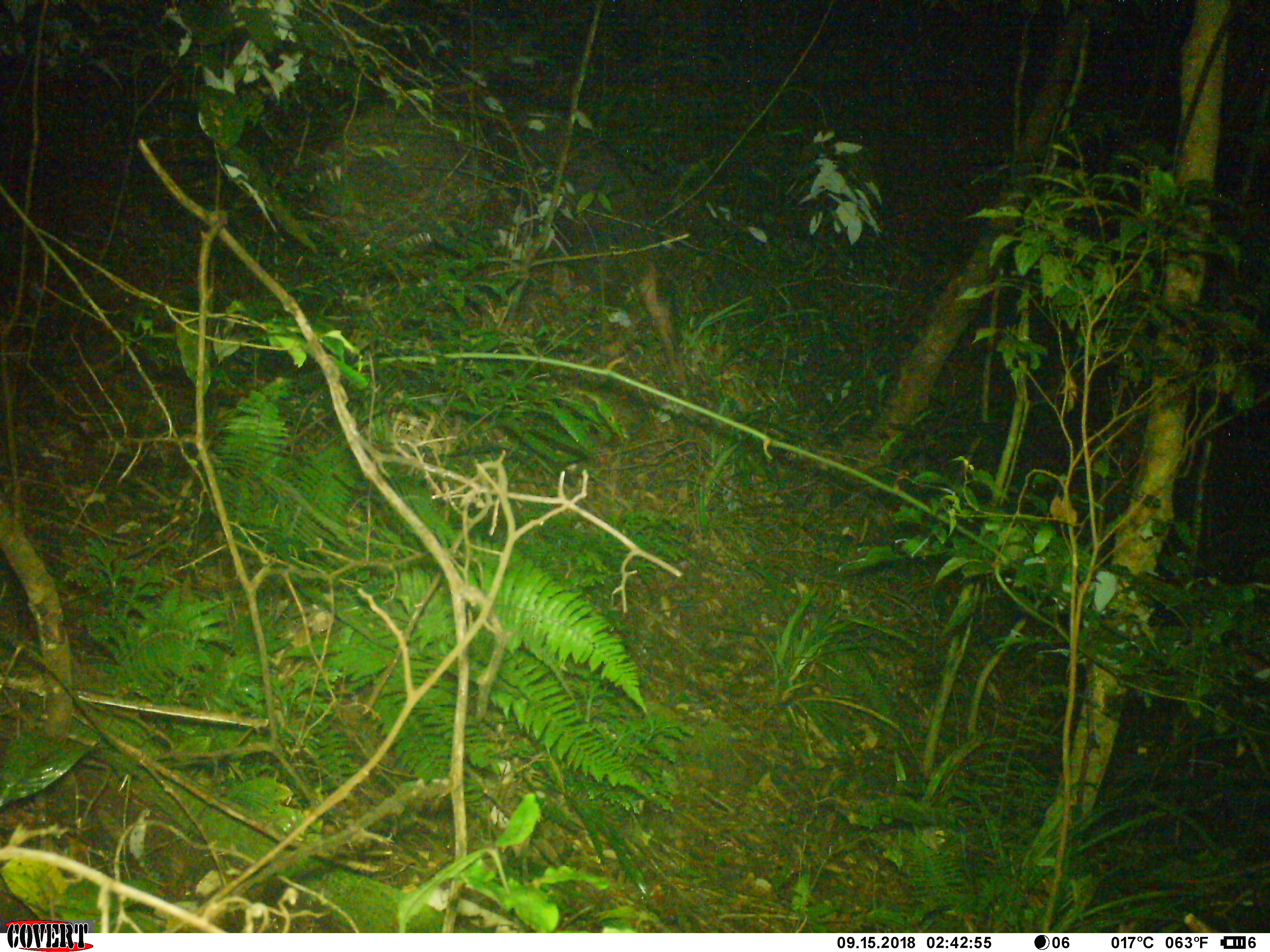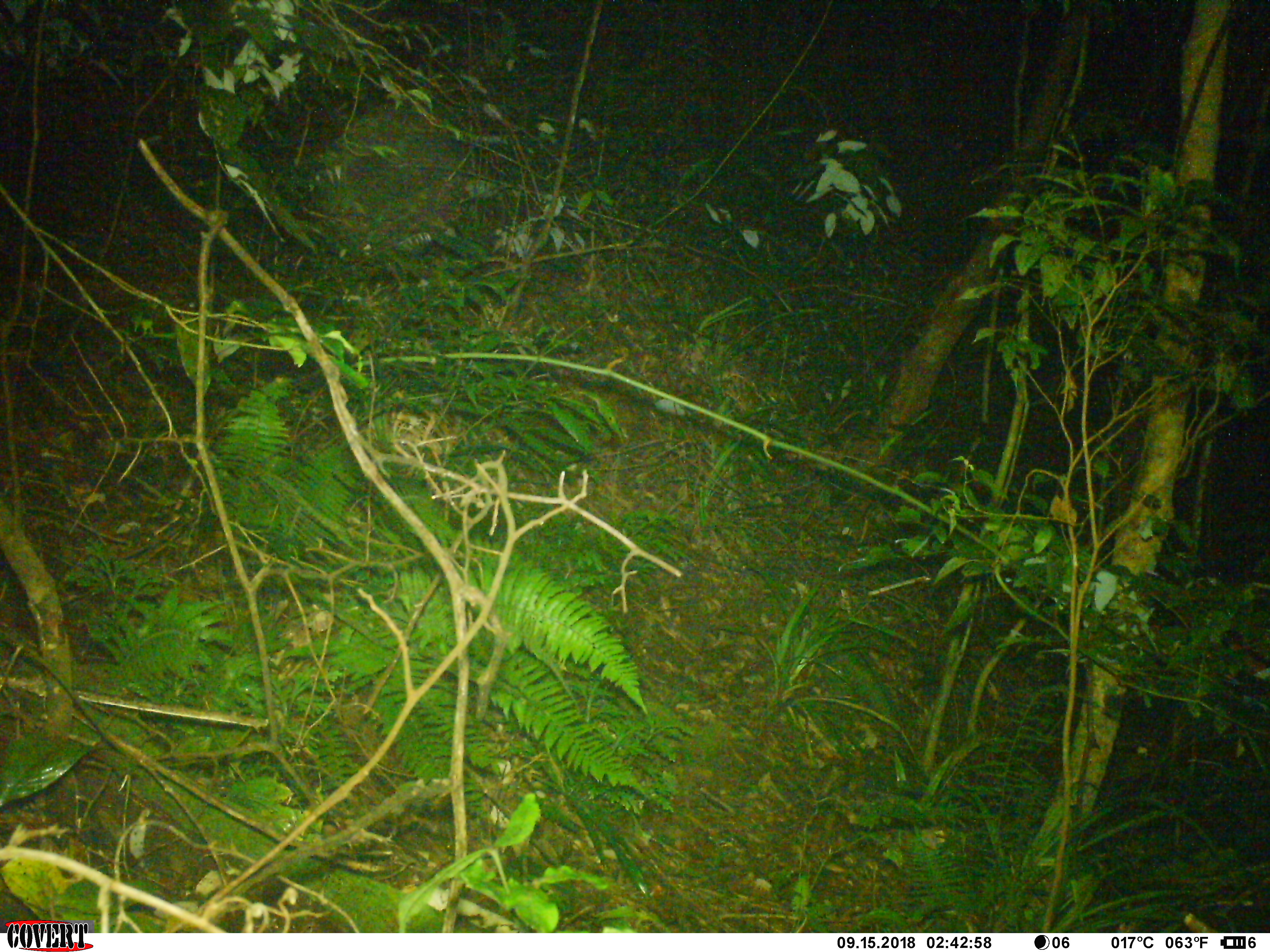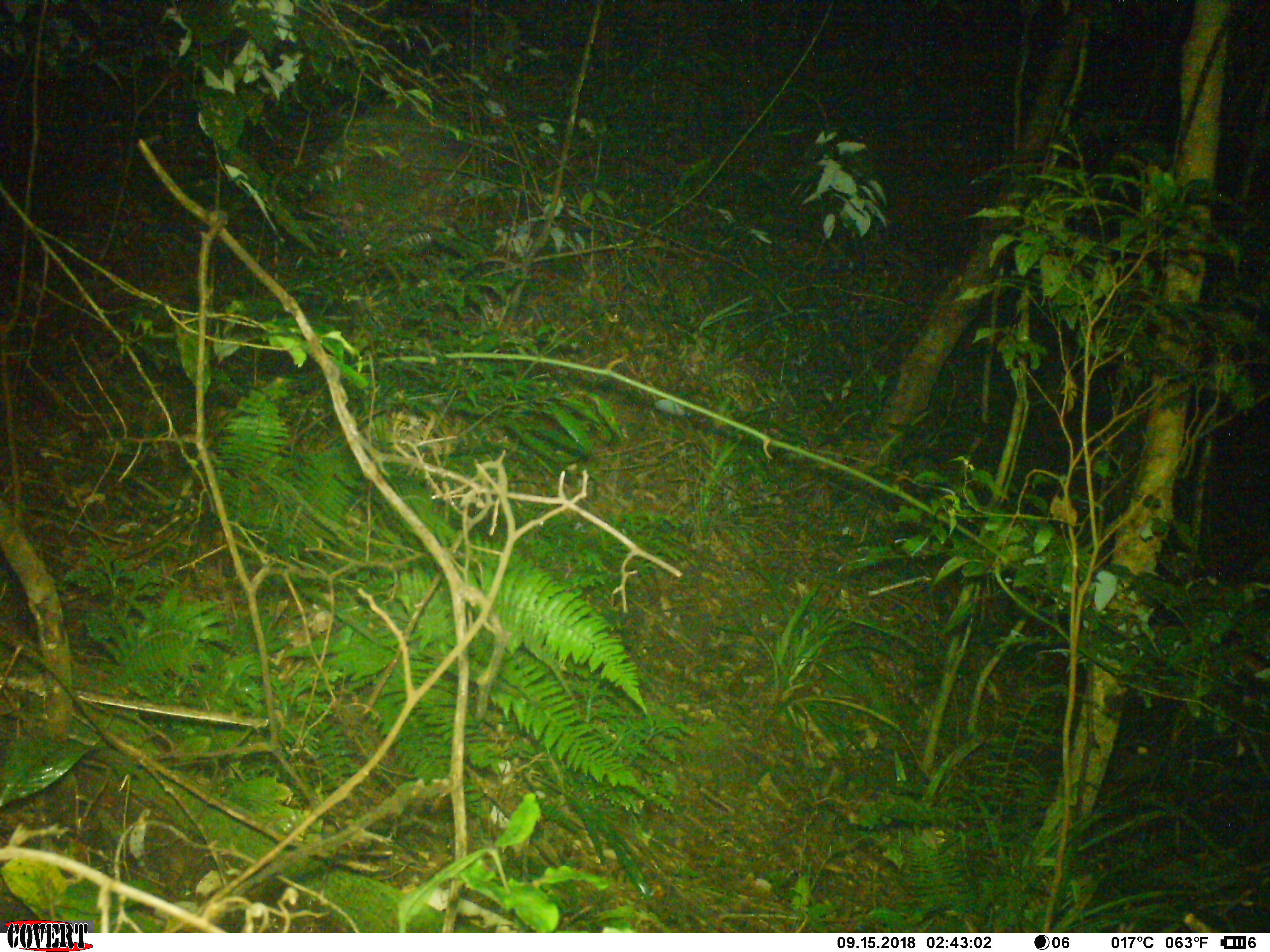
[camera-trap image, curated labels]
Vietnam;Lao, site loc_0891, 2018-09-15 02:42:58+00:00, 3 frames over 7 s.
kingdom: Animalia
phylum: Chordata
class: Mammalia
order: Artiodactyla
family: Bovidae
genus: Capricornis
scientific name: Capricornis sumatraensis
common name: chinese serow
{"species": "chinese serow (Capricornis sumatraensis)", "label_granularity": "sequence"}